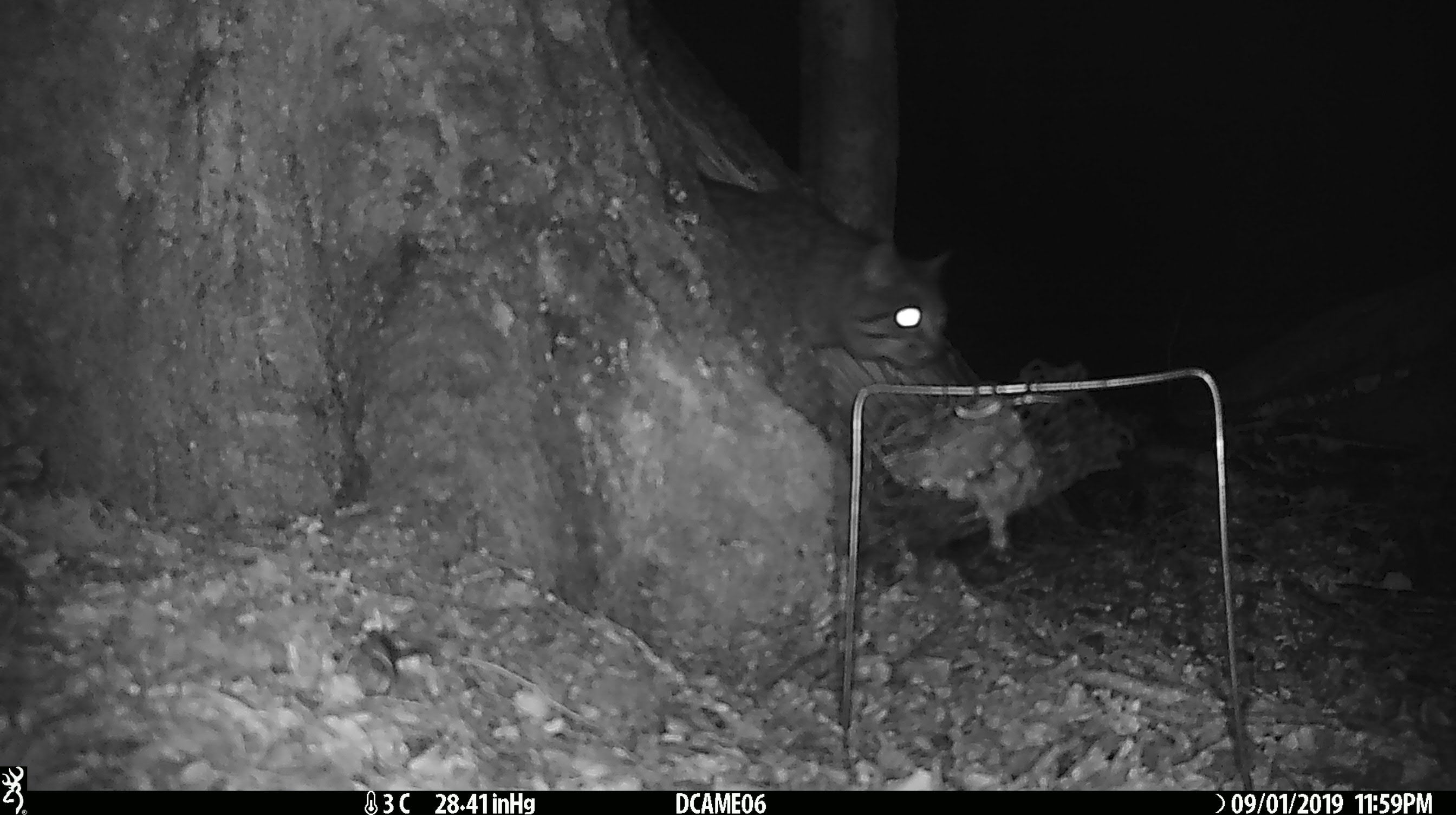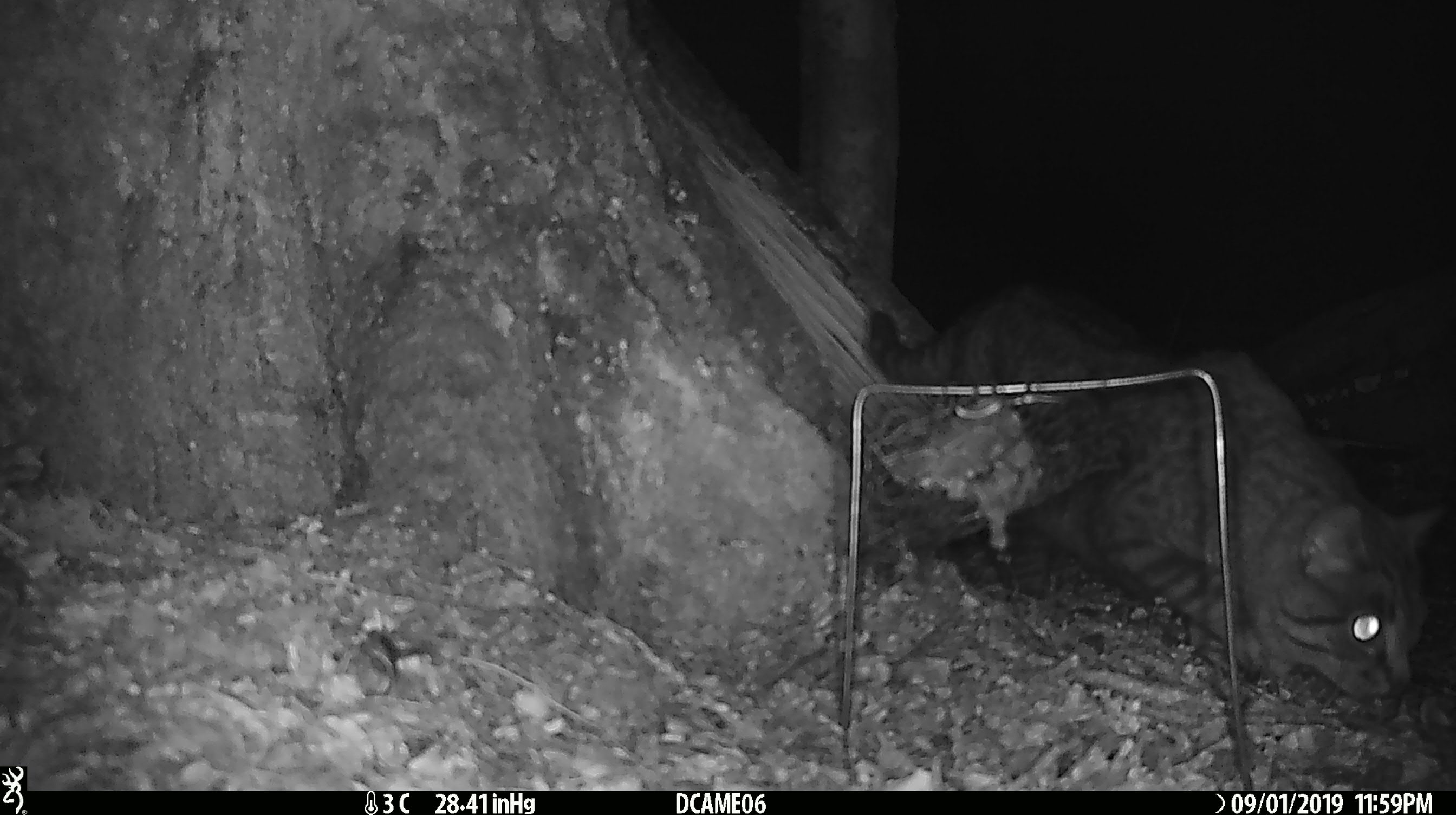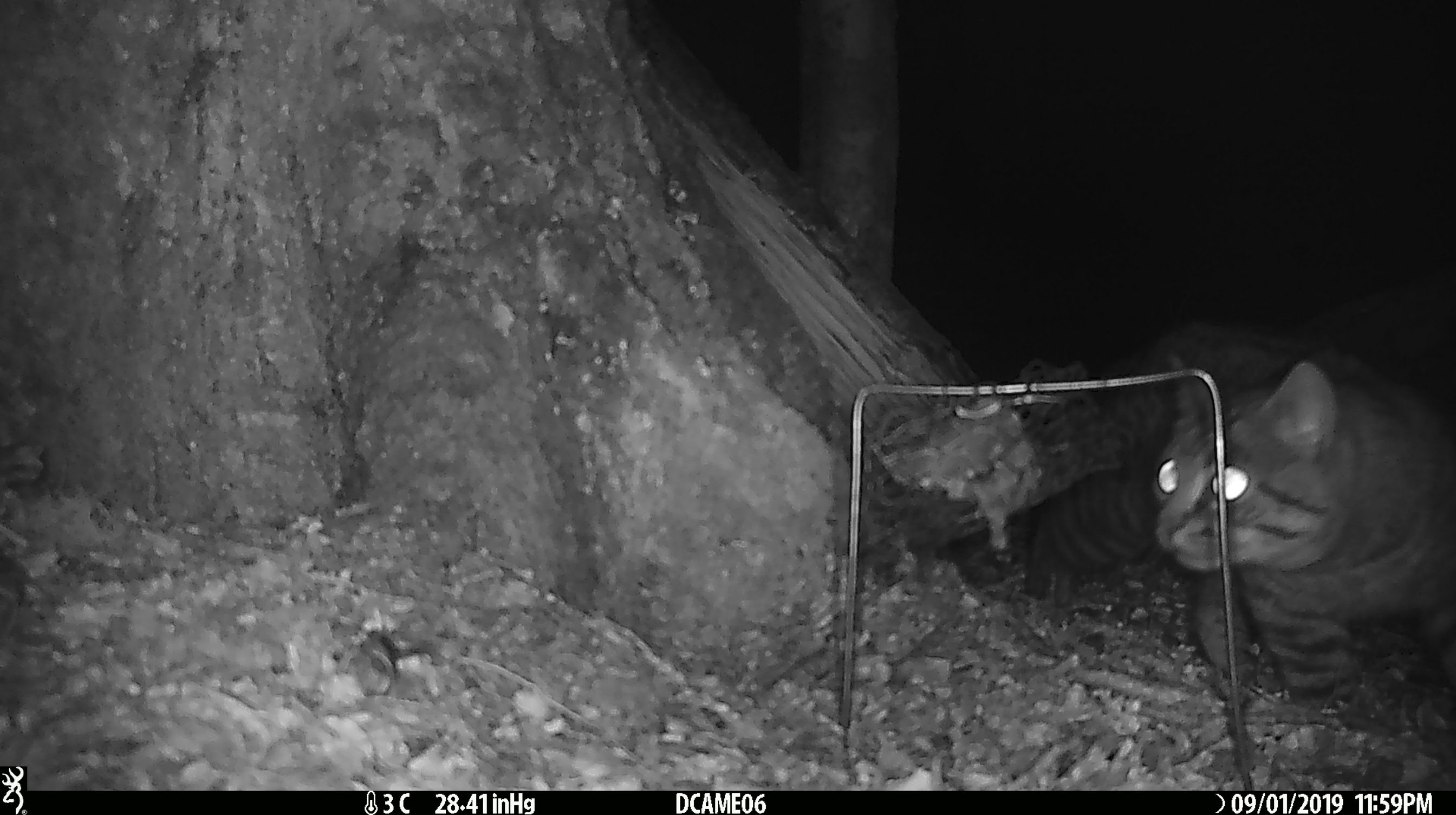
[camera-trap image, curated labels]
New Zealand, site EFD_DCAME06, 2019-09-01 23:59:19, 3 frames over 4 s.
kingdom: Animalia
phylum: Chordata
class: Mammalia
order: Carnivora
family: Felidae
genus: Felis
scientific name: Felis catus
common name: domestic cat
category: cat